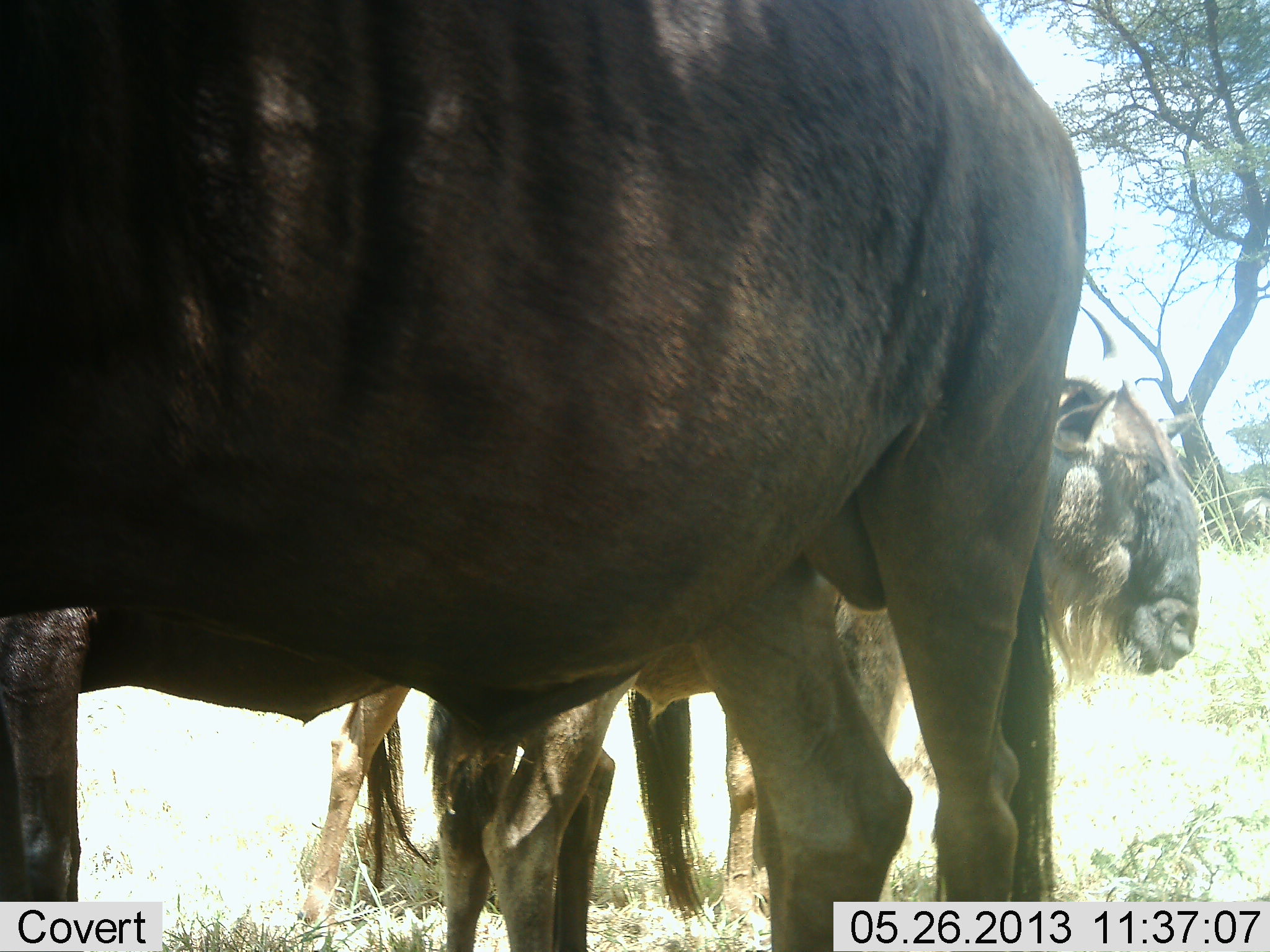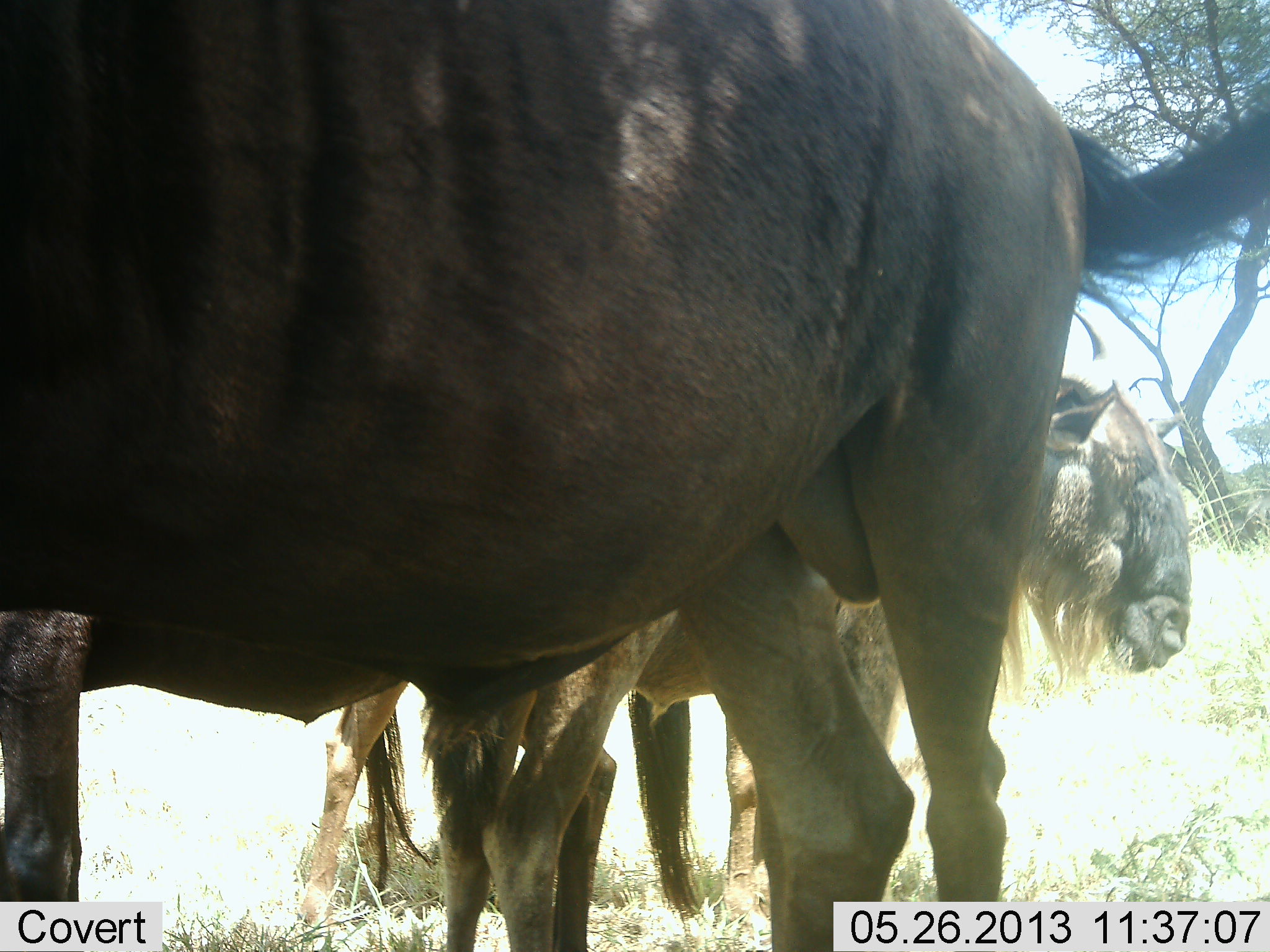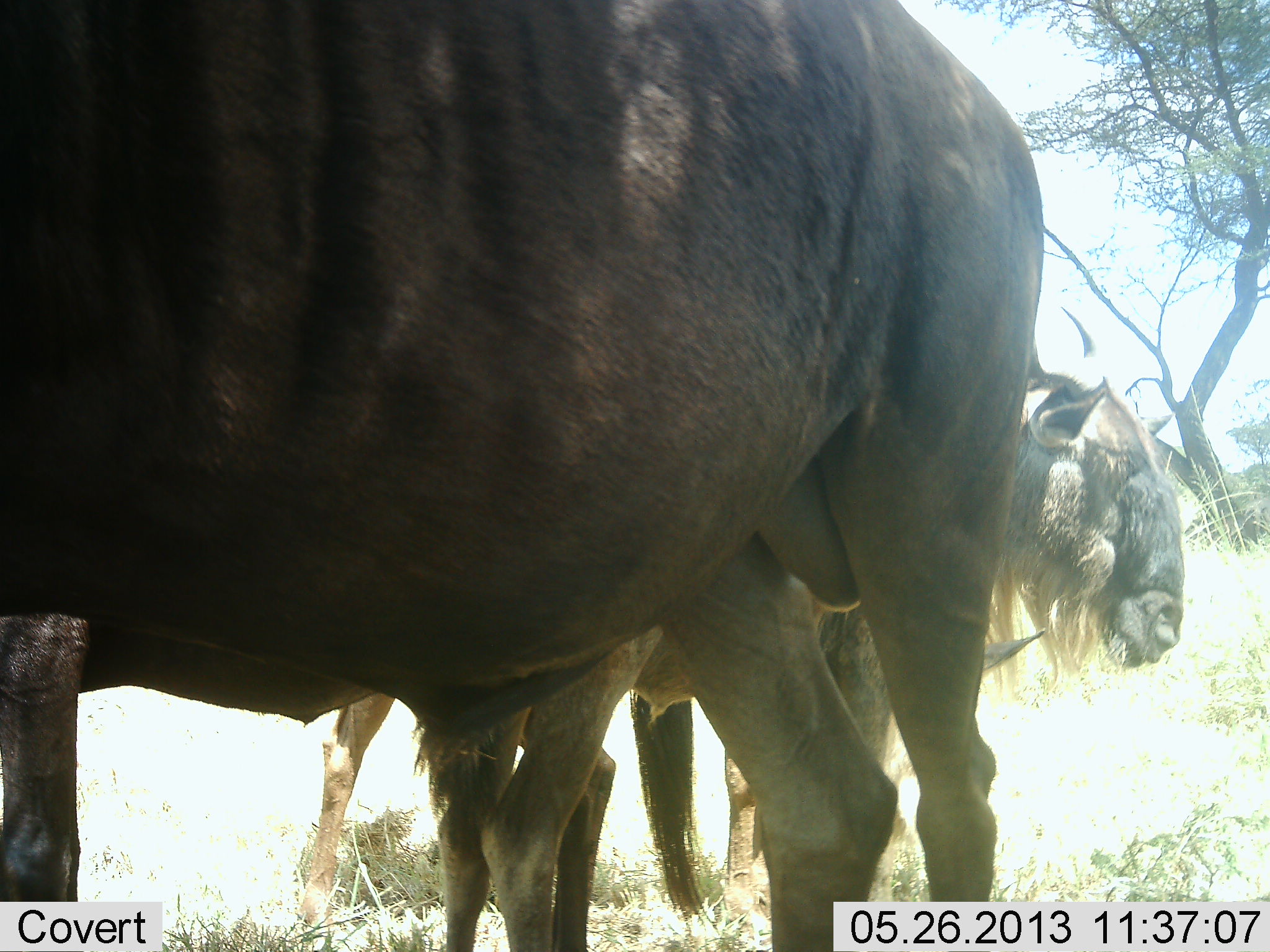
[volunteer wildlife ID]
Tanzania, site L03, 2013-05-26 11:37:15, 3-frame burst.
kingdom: Animalia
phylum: Chordata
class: Mammalia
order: Artiodactyla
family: Bovidae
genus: Connochaetes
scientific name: Connochaetes taurinus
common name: blue wildebeest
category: wildebeest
Wildebeest (blue wildebeest) (Connochaetes taurinus), count 3. Behavior (volunteer vote fractions): standing 95%, resting 11%, moving 0%, interacting 0%. Young present (vote fraction): 0%. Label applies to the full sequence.